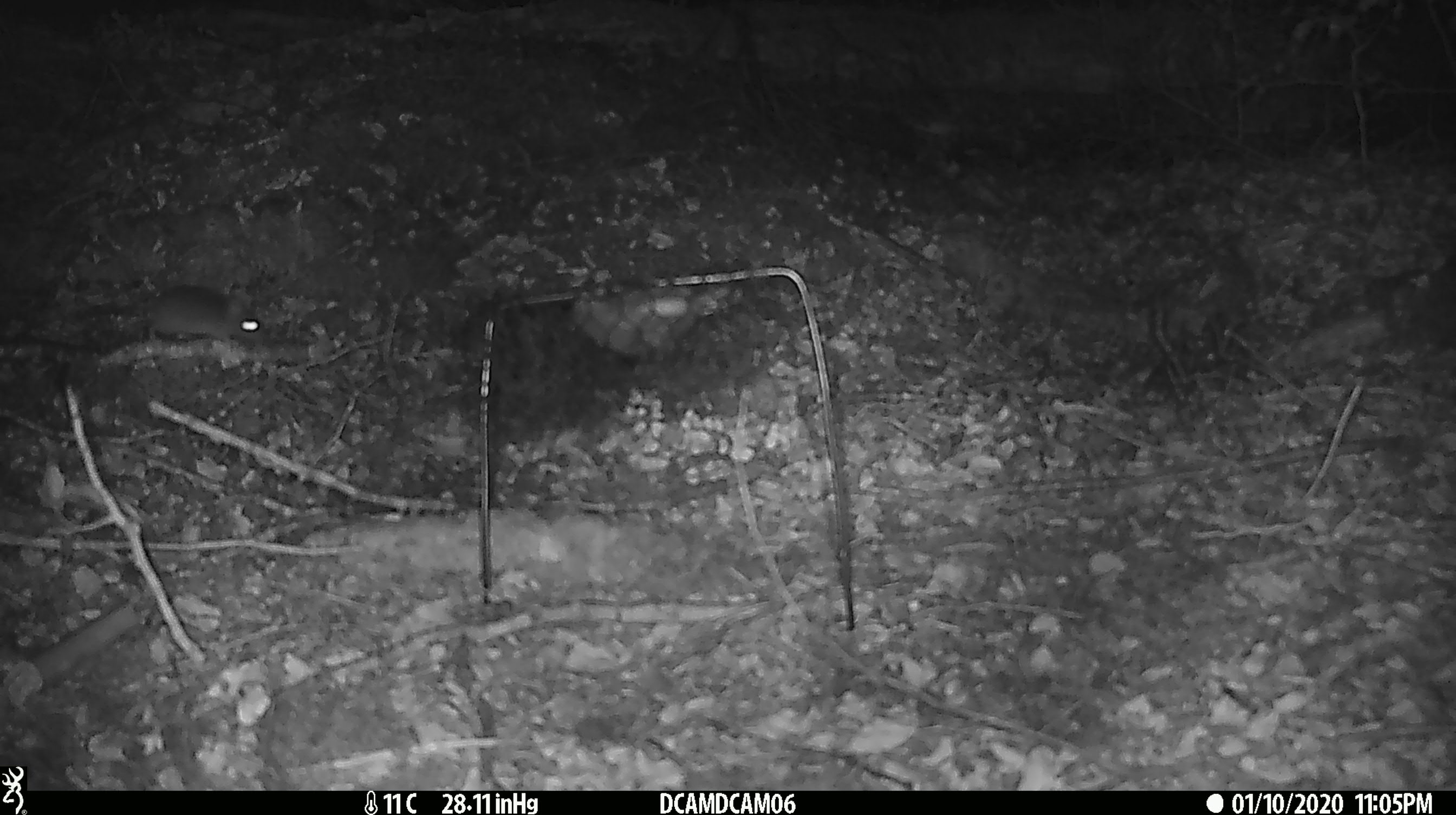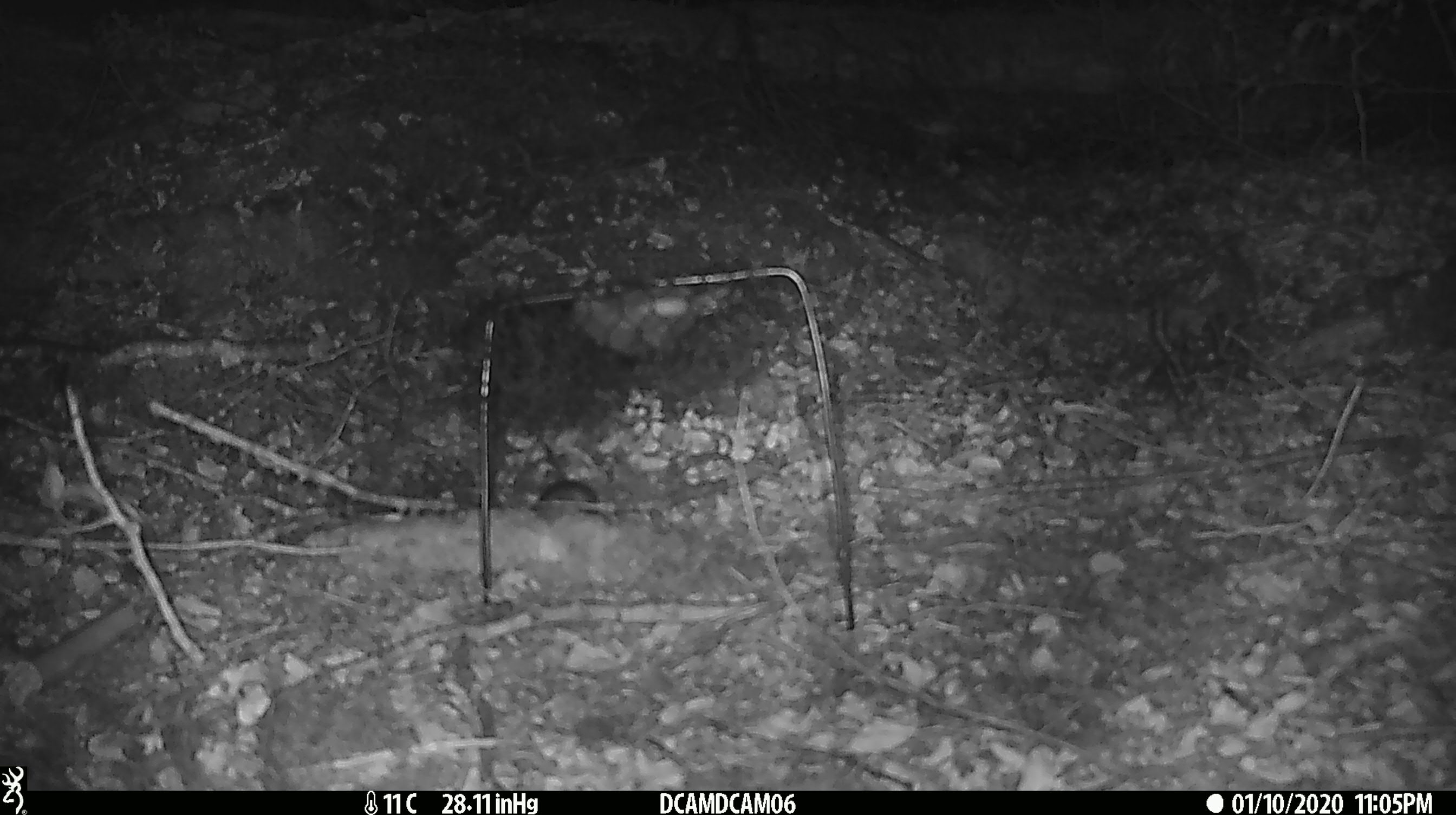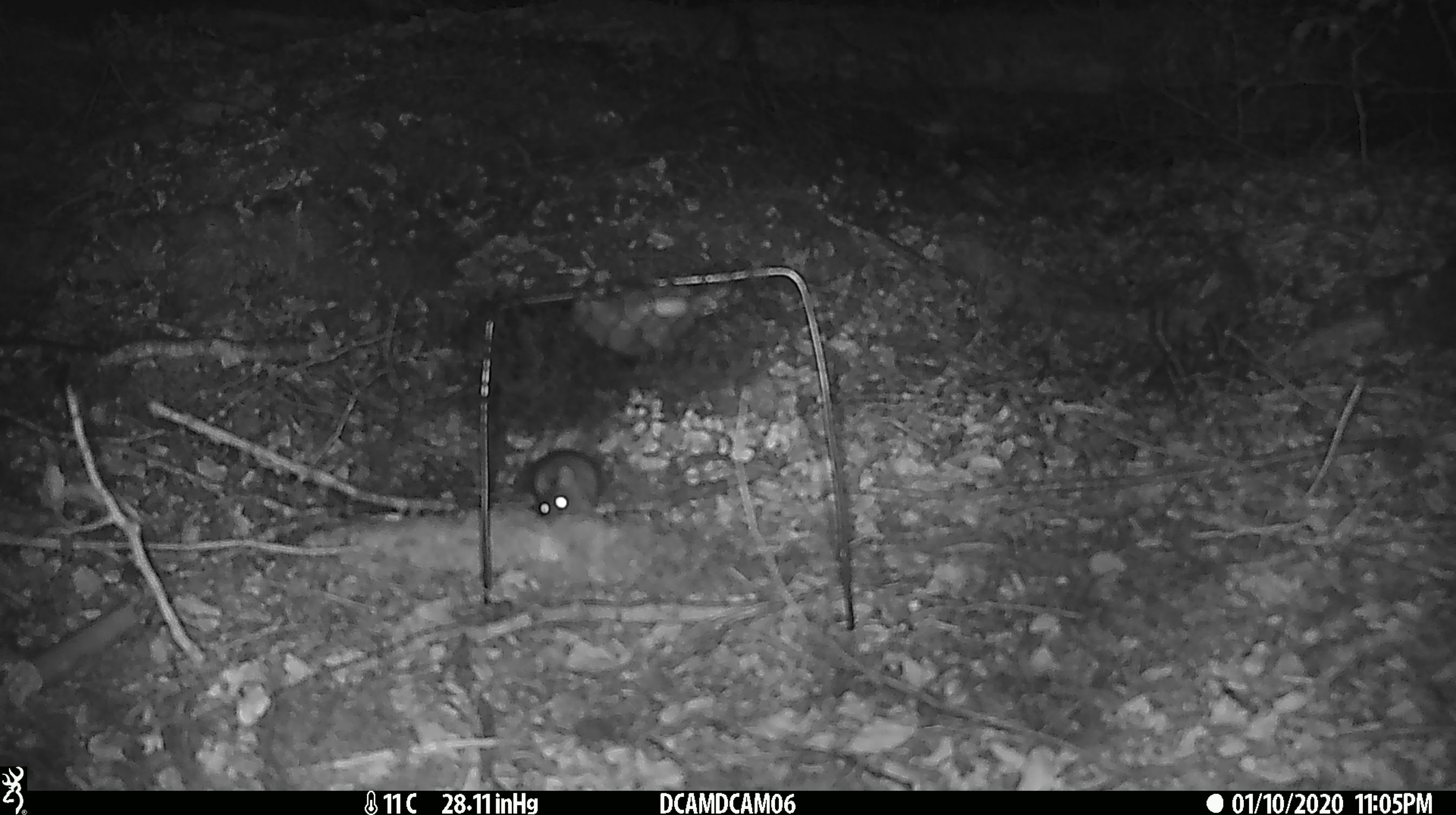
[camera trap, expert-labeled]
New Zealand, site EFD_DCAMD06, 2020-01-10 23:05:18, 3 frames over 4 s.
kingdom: Animalia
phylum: Chordata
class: Mammalia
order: Rodentia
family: Muridae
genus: Mus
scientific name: Mus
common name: mouse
Mouse (Mus).